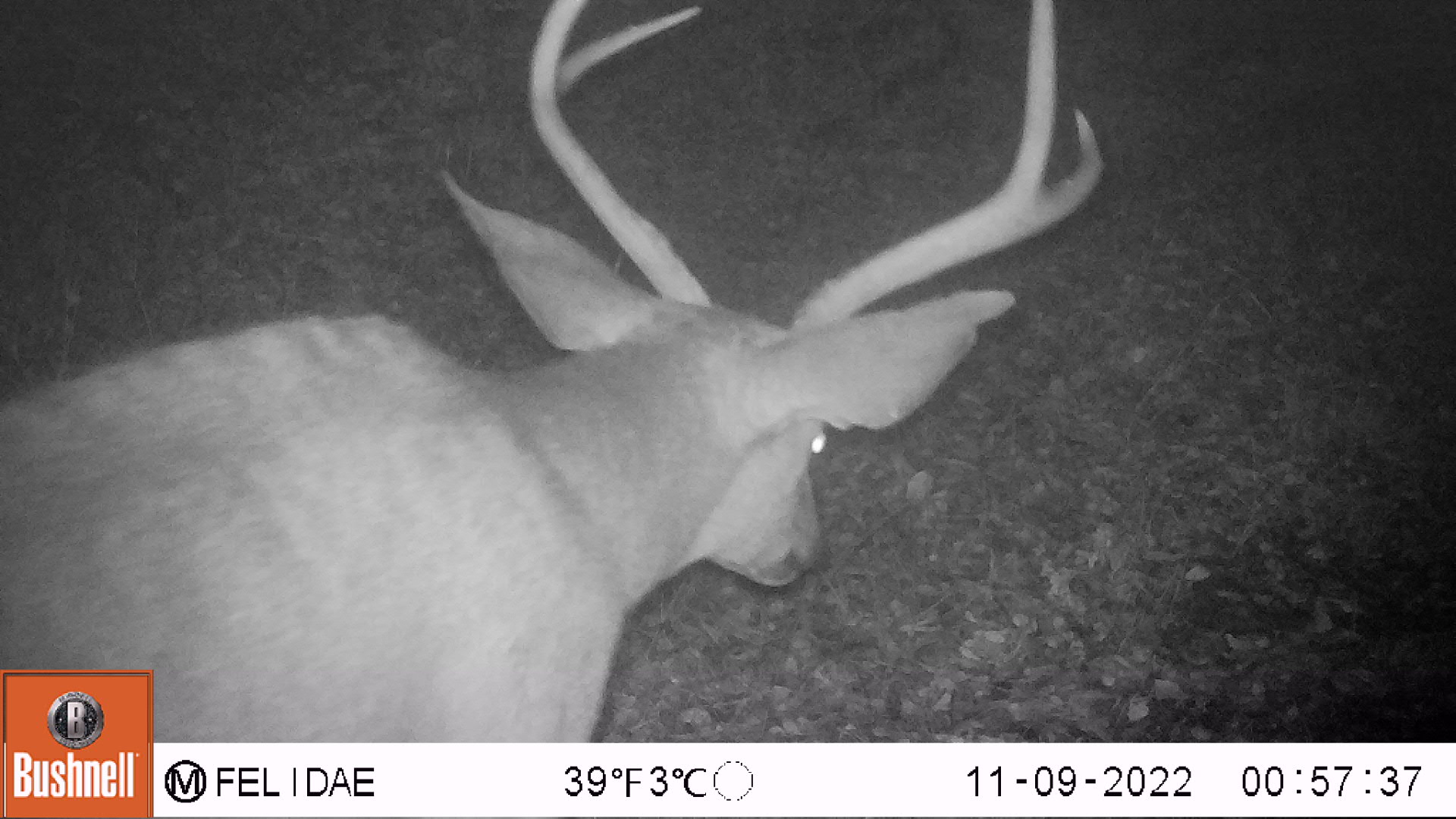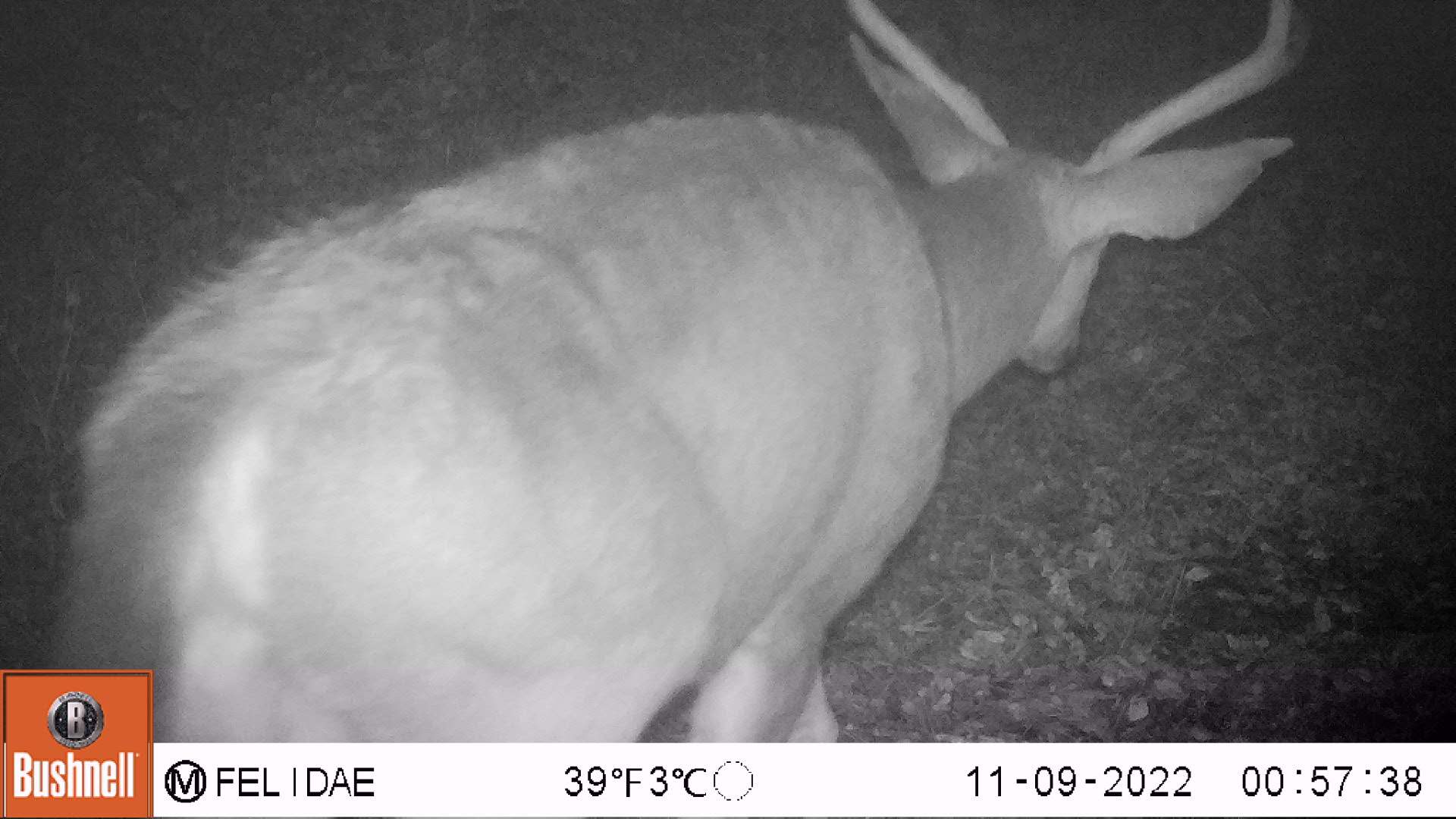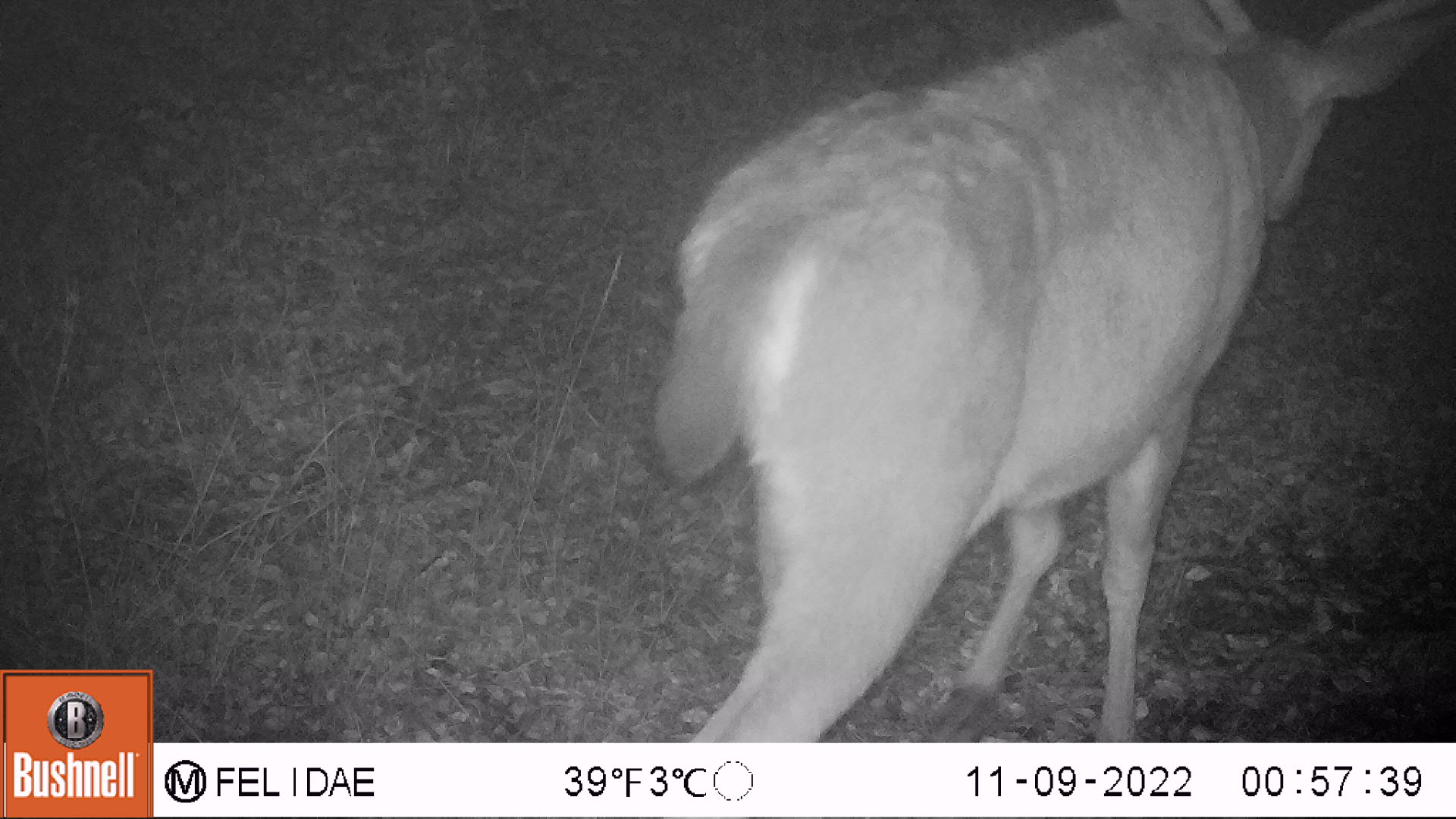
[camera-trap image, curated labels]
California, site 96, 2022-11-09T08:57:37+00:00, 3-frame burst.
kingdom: Animalia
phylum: Chordata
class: Mammalia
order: Artiodactyla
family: Cervidae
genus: Odocoileus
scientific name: Odocoileus hemionus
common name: mule deer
Mule deer (Odocoileus hemionus).